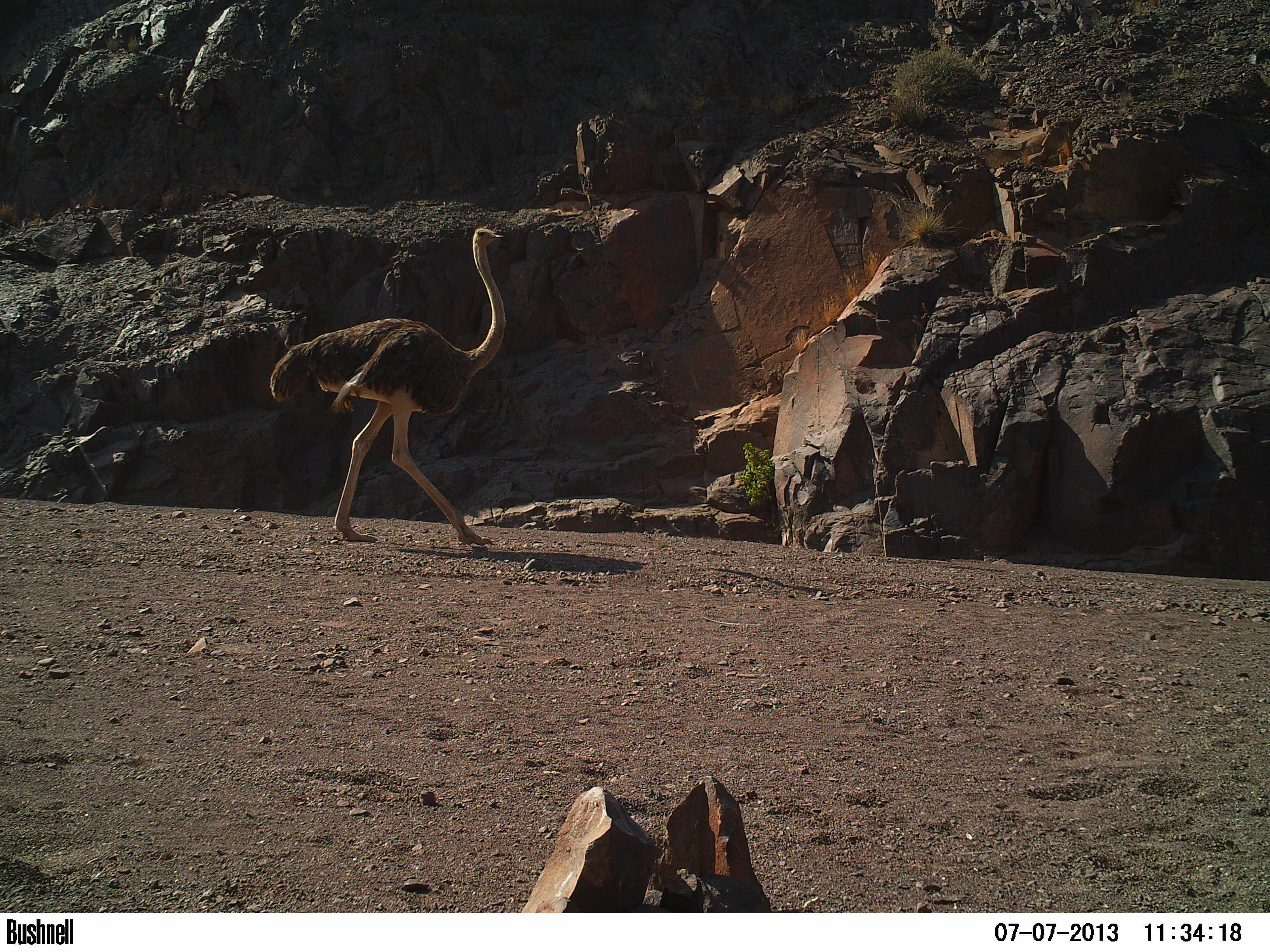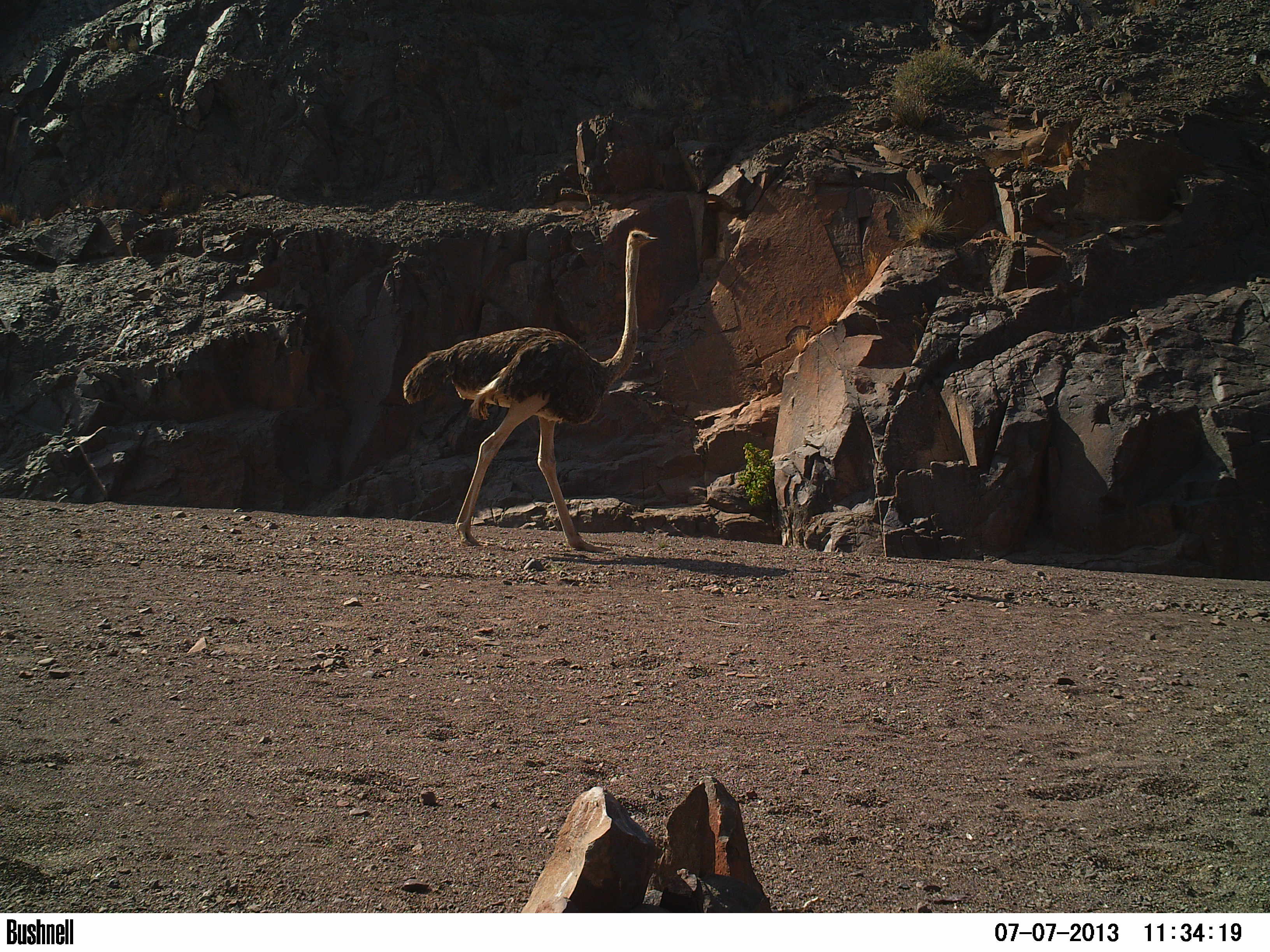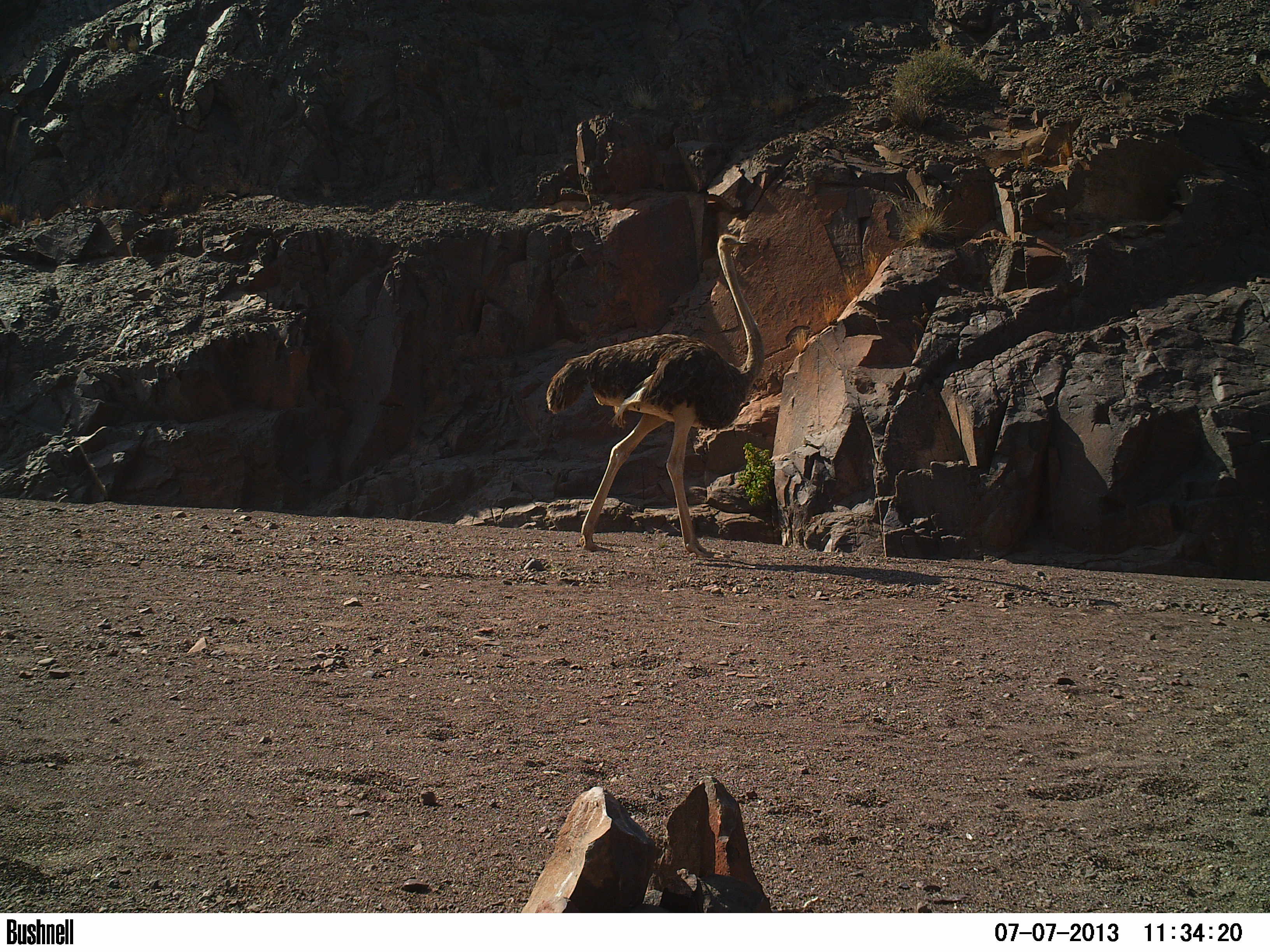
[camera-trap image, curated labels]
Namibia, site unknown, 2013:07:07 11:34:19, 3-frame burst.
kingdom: Animalia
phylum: Chordata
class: Aves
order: Struthioniformes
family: Struthionidae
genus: Struthio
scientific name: Struthio camelus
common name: common ostrich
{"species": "Struthio camelus (common ostrich)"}